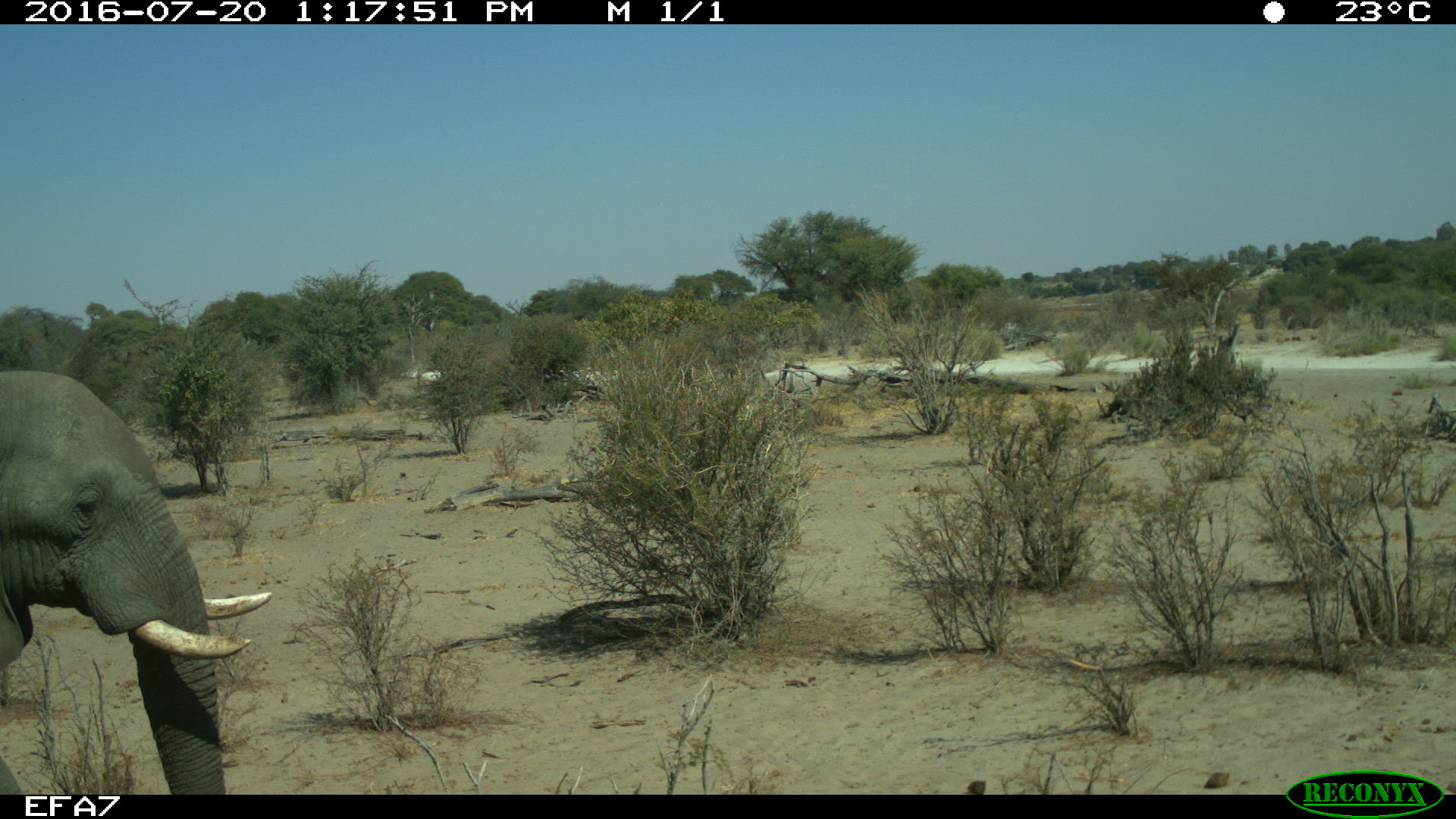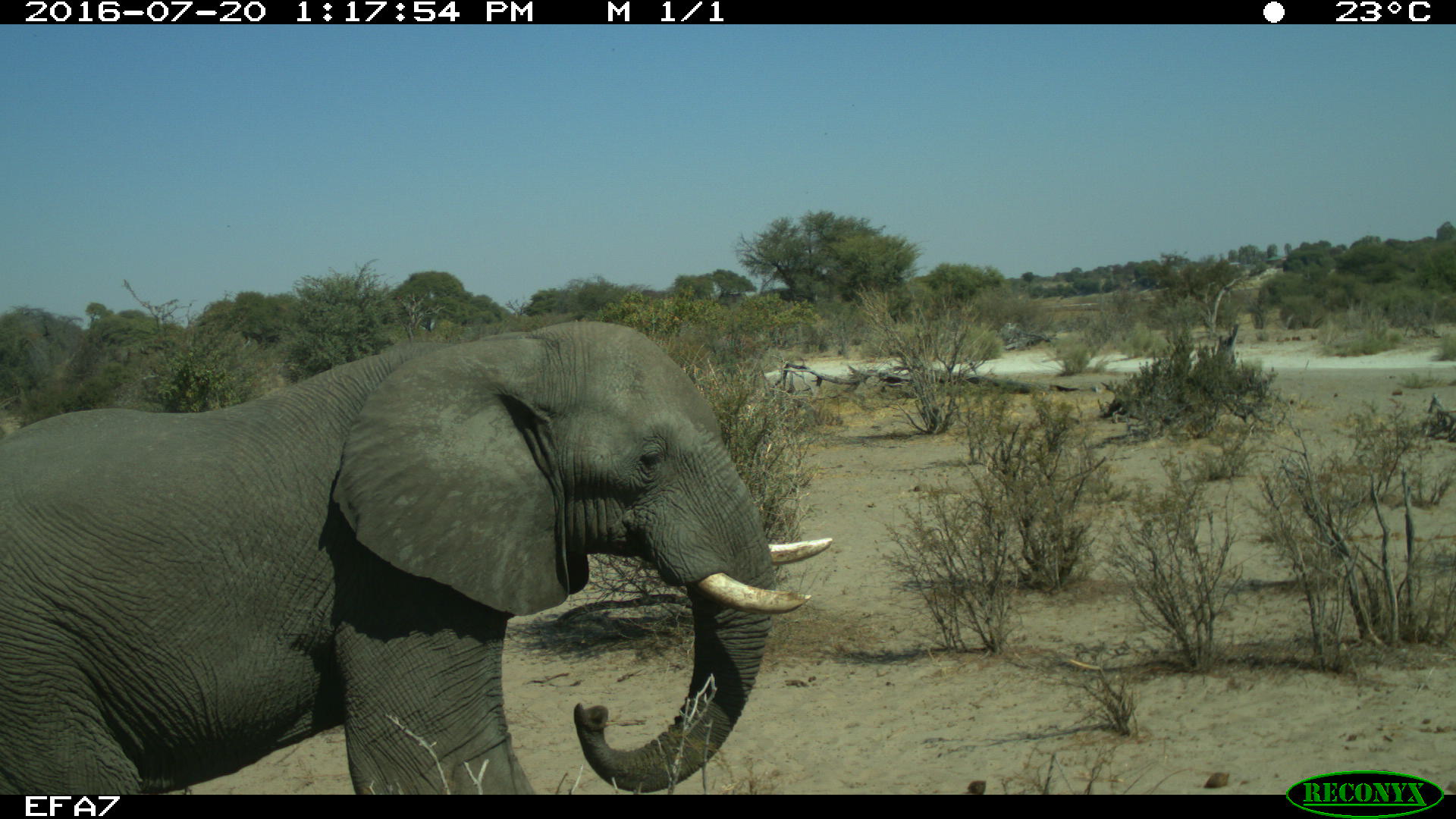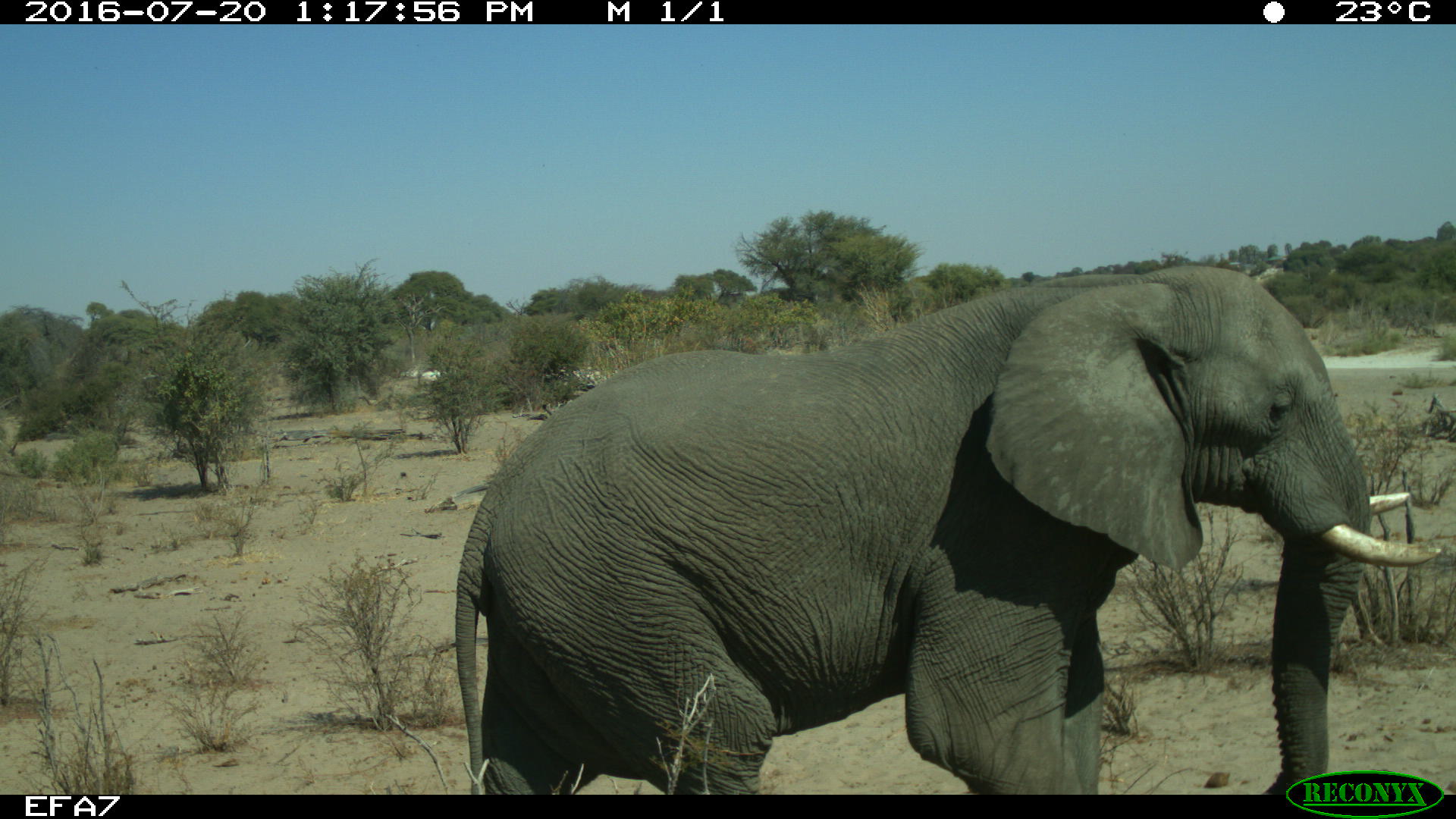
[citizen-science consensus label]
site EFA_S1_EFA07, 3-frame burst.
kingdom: Animalia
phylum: Chordata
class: Mammalia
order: Proboscidea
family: Elephantidae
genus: Loxodonta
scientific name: Loxodonta africana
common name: african bush elephant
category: elephant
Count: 1.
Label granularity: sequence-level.